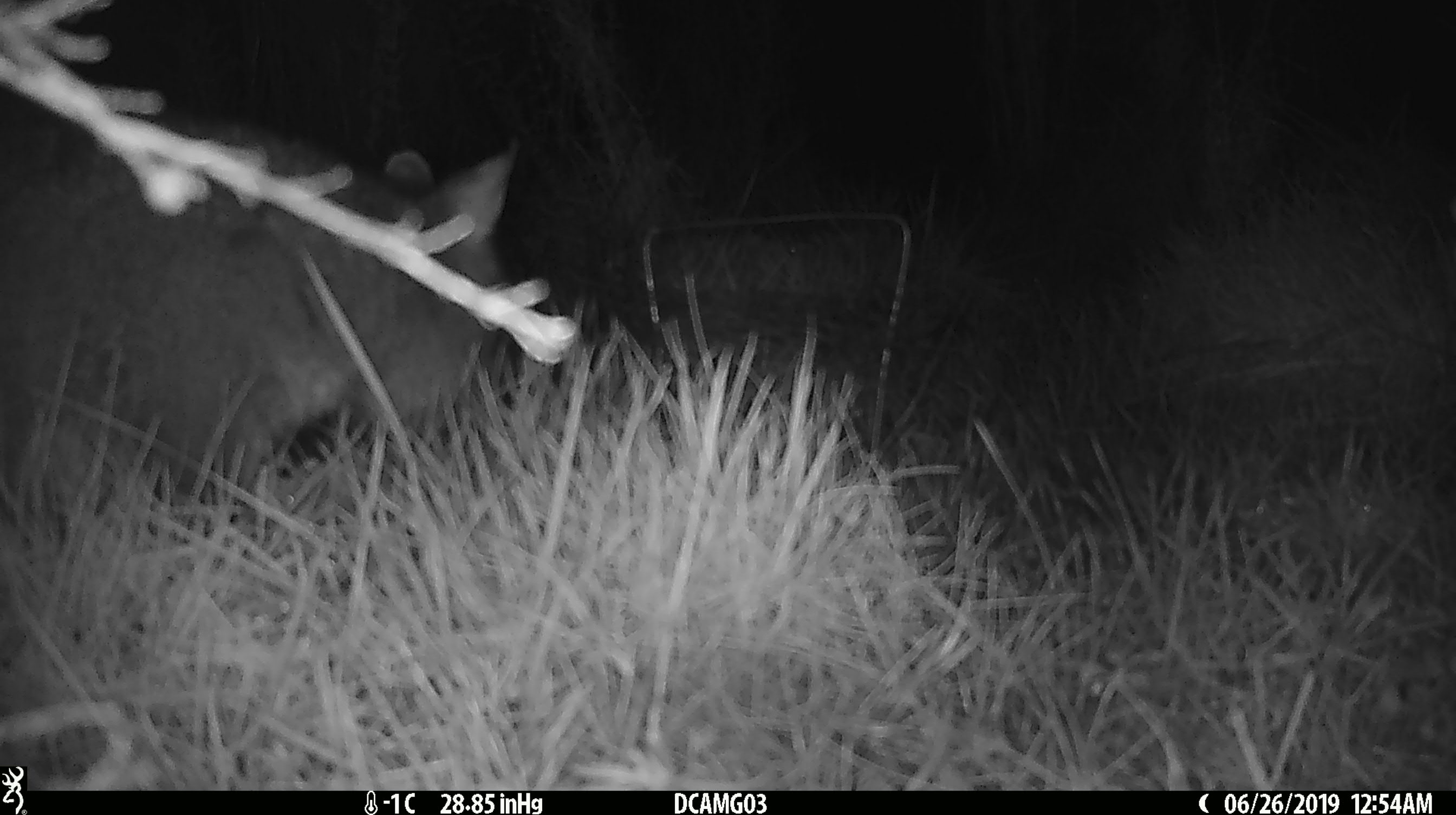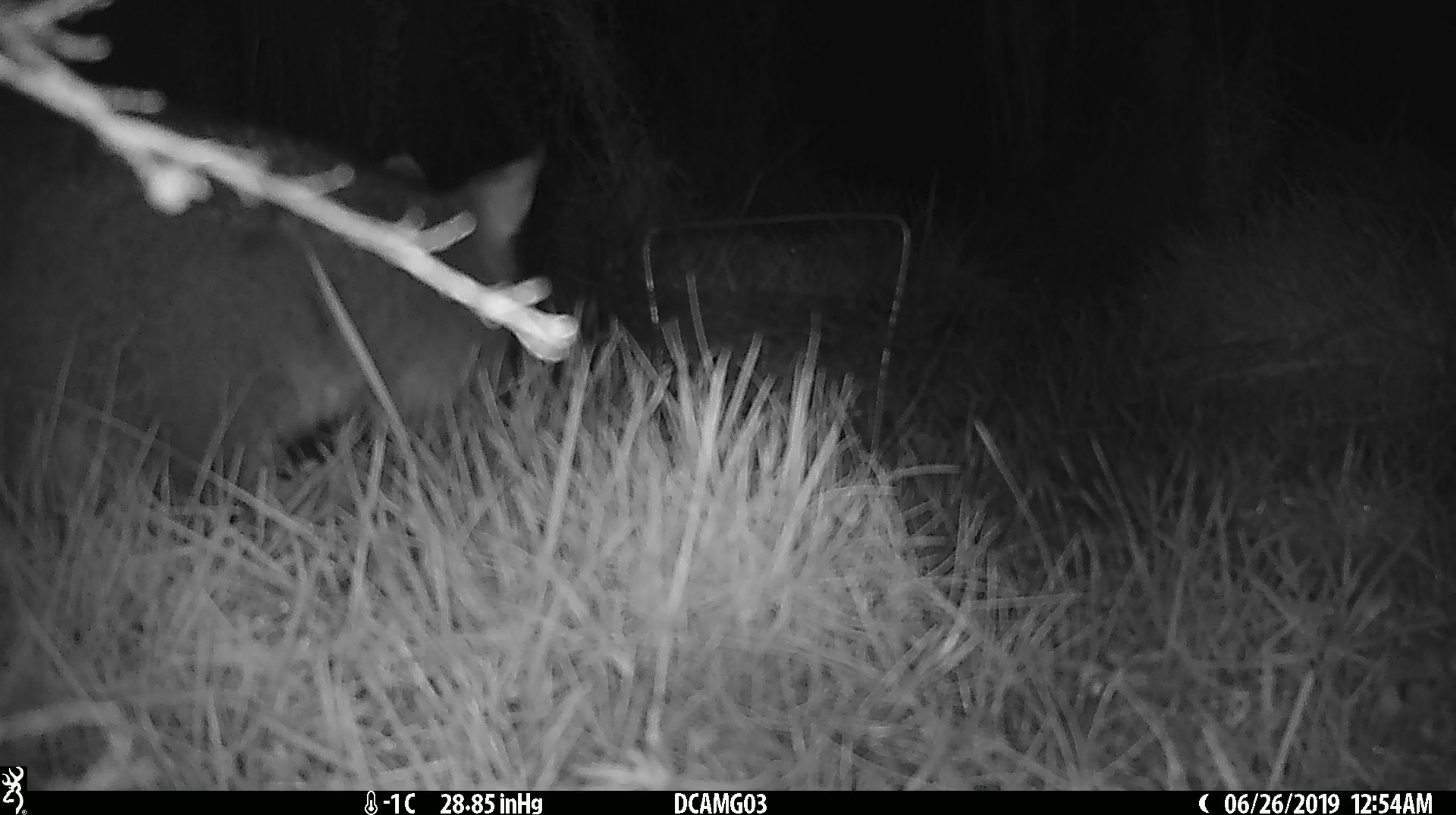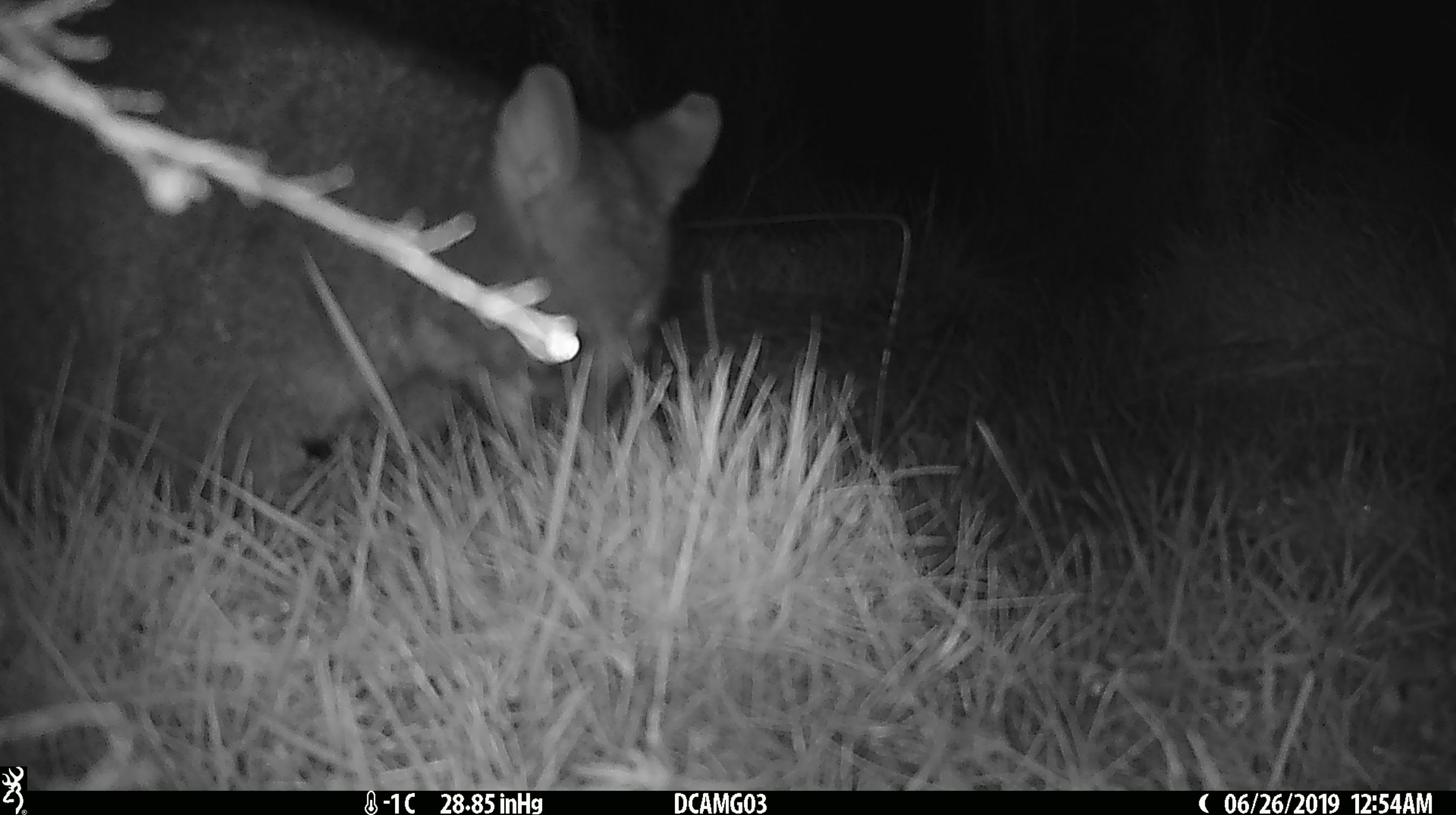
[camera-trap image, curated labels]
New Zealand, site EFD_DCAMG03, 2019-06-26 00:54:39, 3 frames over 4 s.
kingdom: Animalia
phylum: Chordata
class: Mammalia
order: Diprotodontia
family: Phalangeridae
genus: Trichosurus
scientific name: Trichosurus vulpecula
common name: common brushtail possum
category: possum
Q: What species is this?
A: Possum (common brushtail possum) (Trichosurus vulpecula).